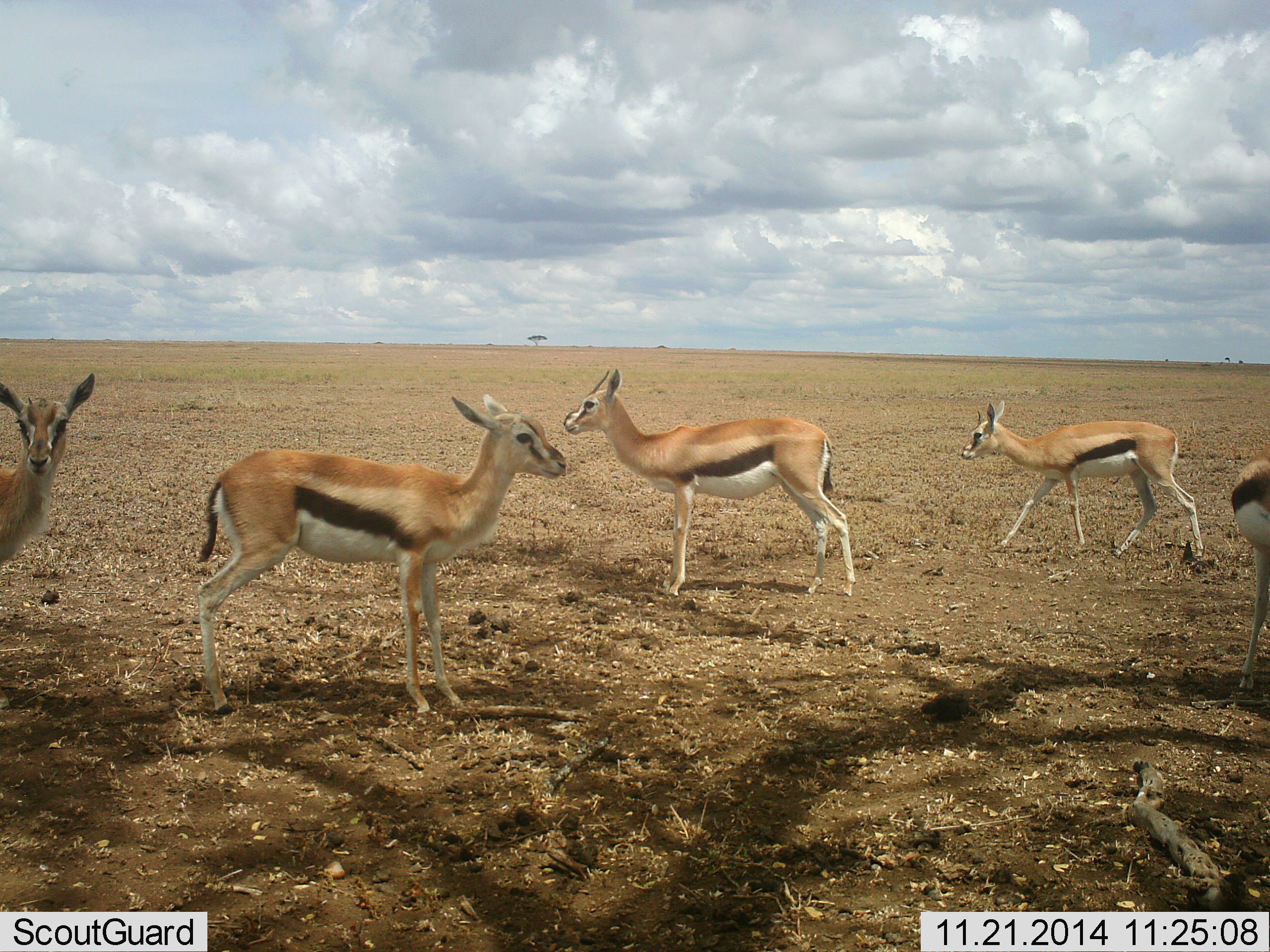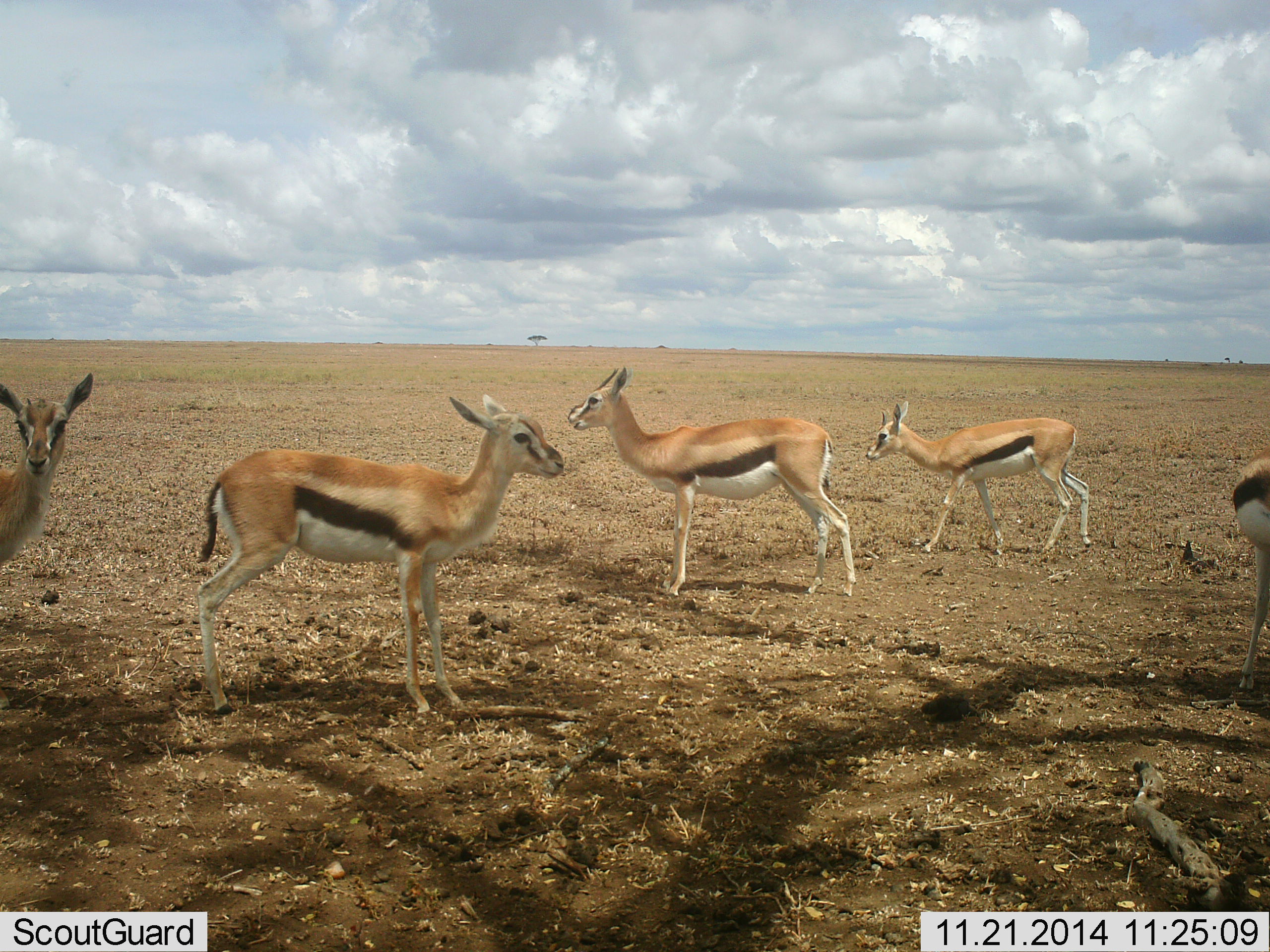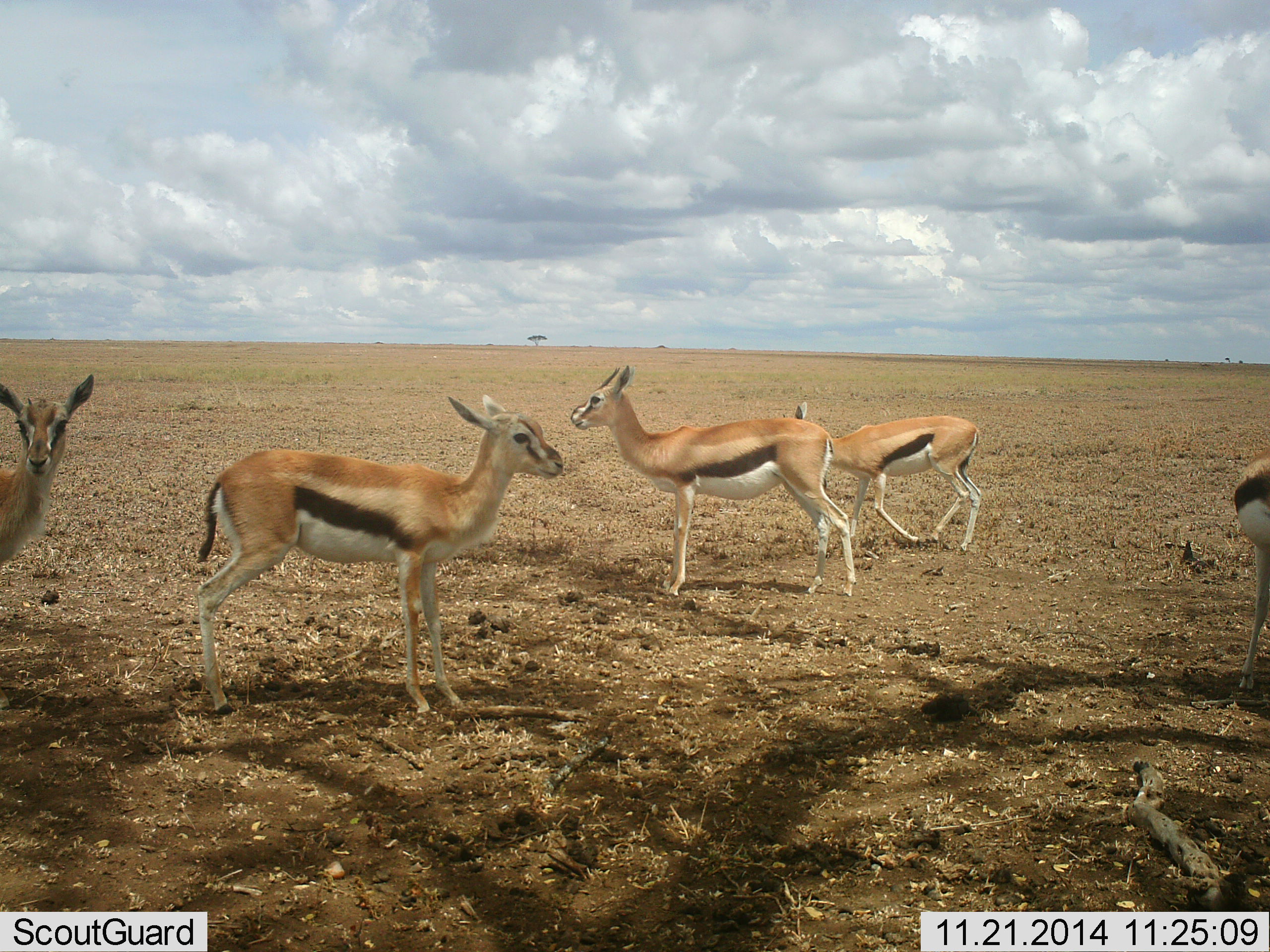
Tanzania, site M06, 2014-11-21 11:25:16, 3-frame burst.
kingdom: Animalia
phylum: Chordata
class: Mammalia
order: Artiodactyla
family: Bovidae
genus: Eudorcas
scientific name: Eudorcas thomsonii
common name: thomson's gazelle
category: gazellethomsons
Gazellethomsons (thomson's gazelle) (Eudorcas thomsonii), count 5. Behavior (volunteer vote fractions): standing 90%, resting 0%, moving 70%, interacting 0%. Young present (vote fraction): 0%. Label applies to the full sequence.